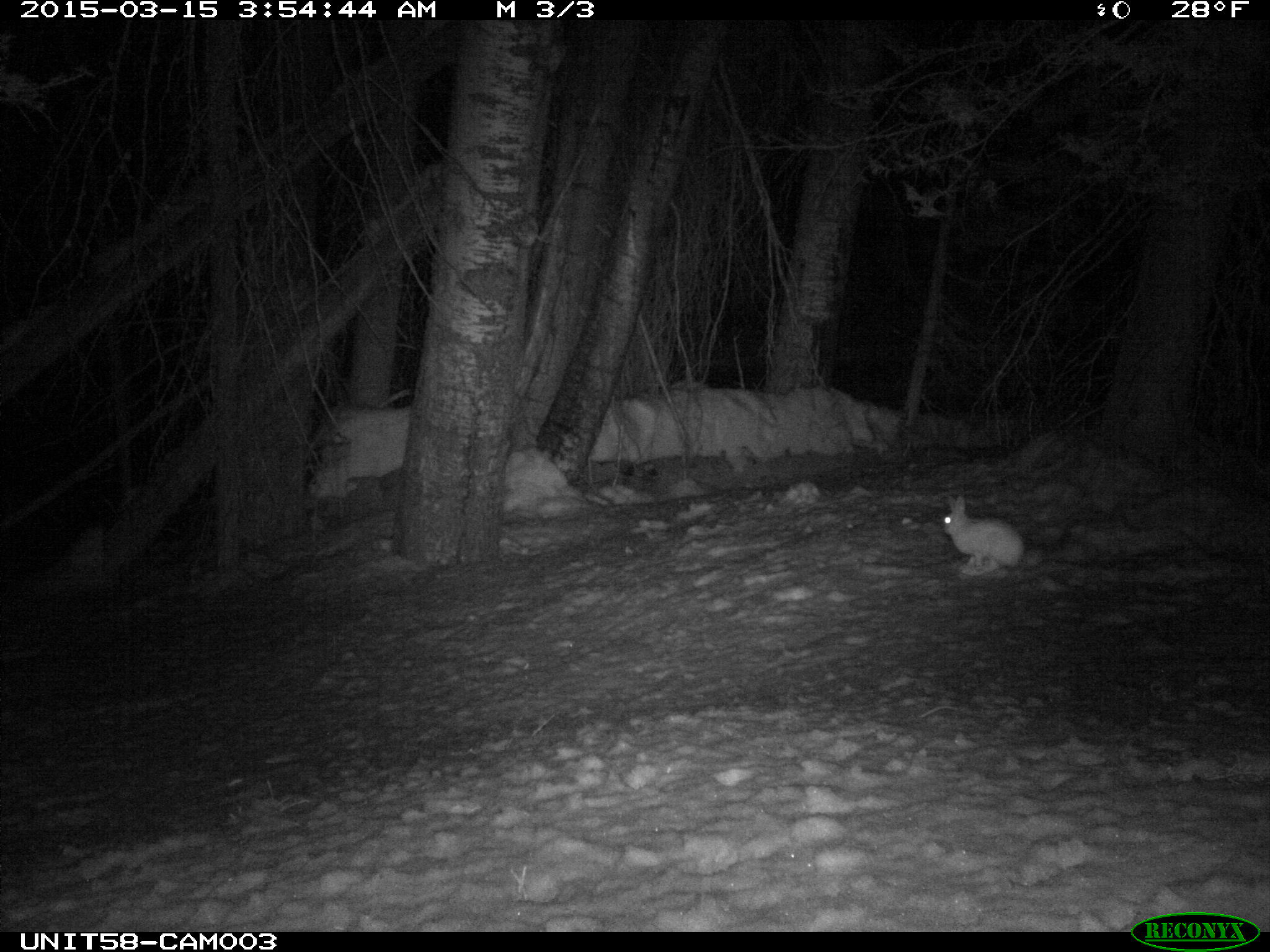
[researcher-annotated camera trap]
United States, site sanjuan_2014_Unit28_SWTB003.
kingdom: Animalia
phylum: Chordata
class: Mammalia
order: Lagomorpha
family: Leporidae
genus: Lepus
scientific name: Lepus americanus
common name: snowshoe hare